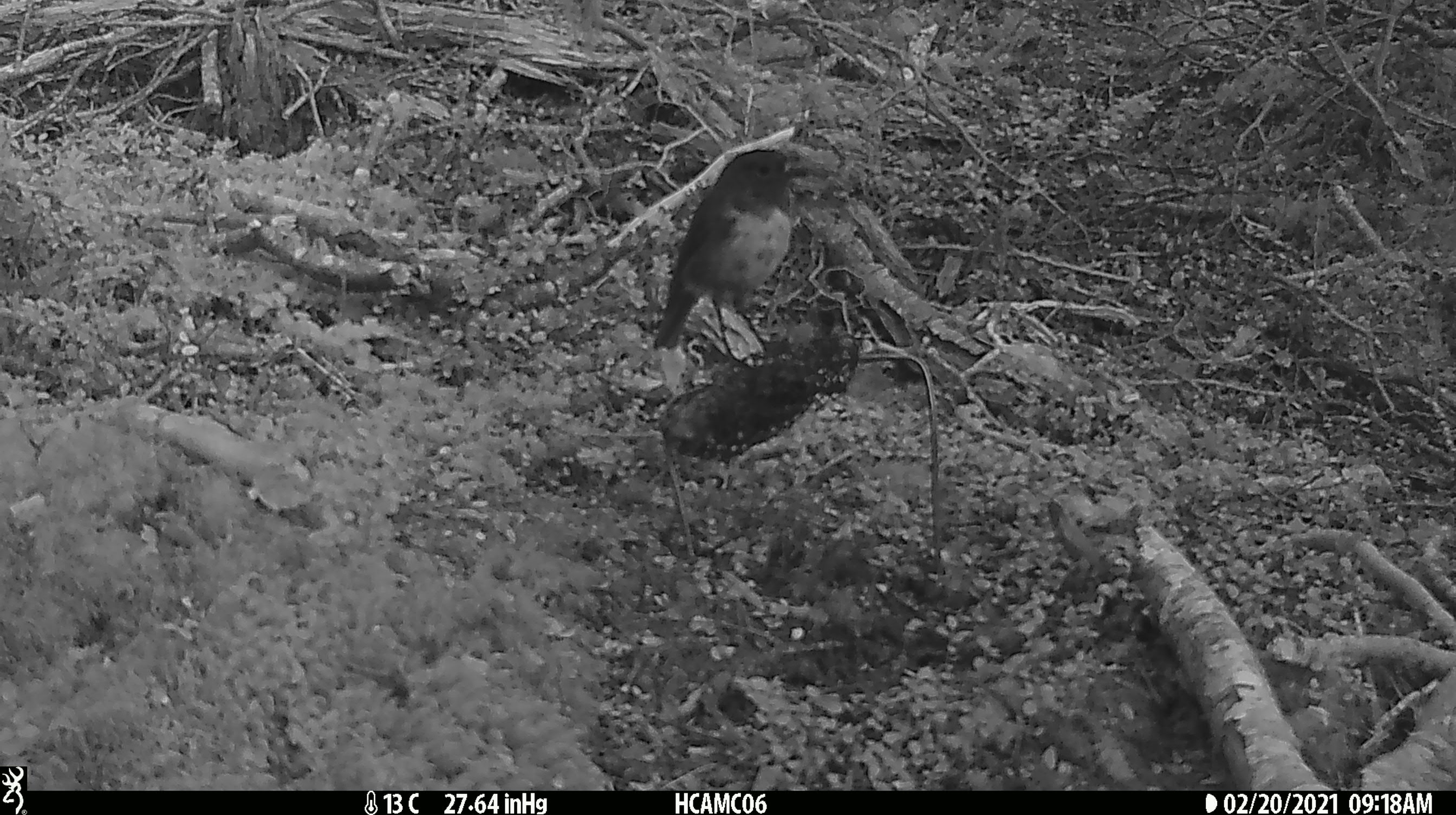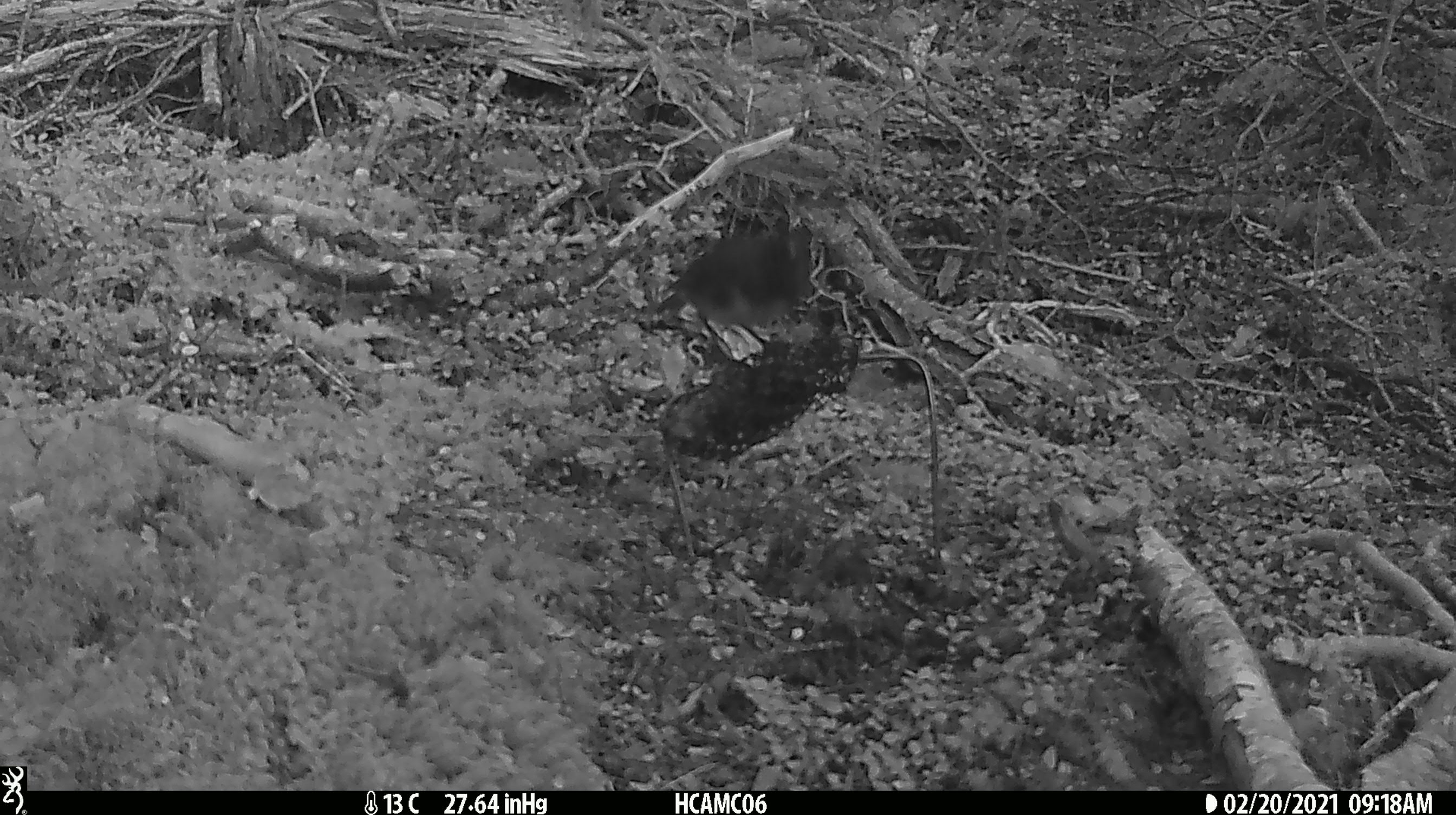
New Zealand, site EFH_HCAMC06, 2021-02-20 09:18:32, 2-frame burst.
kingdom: Animalia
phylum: Chordata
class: Aves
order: Passeriformes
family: Petroicidae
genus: Petroica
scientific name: Petroica australis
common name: new zealand robin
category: robin